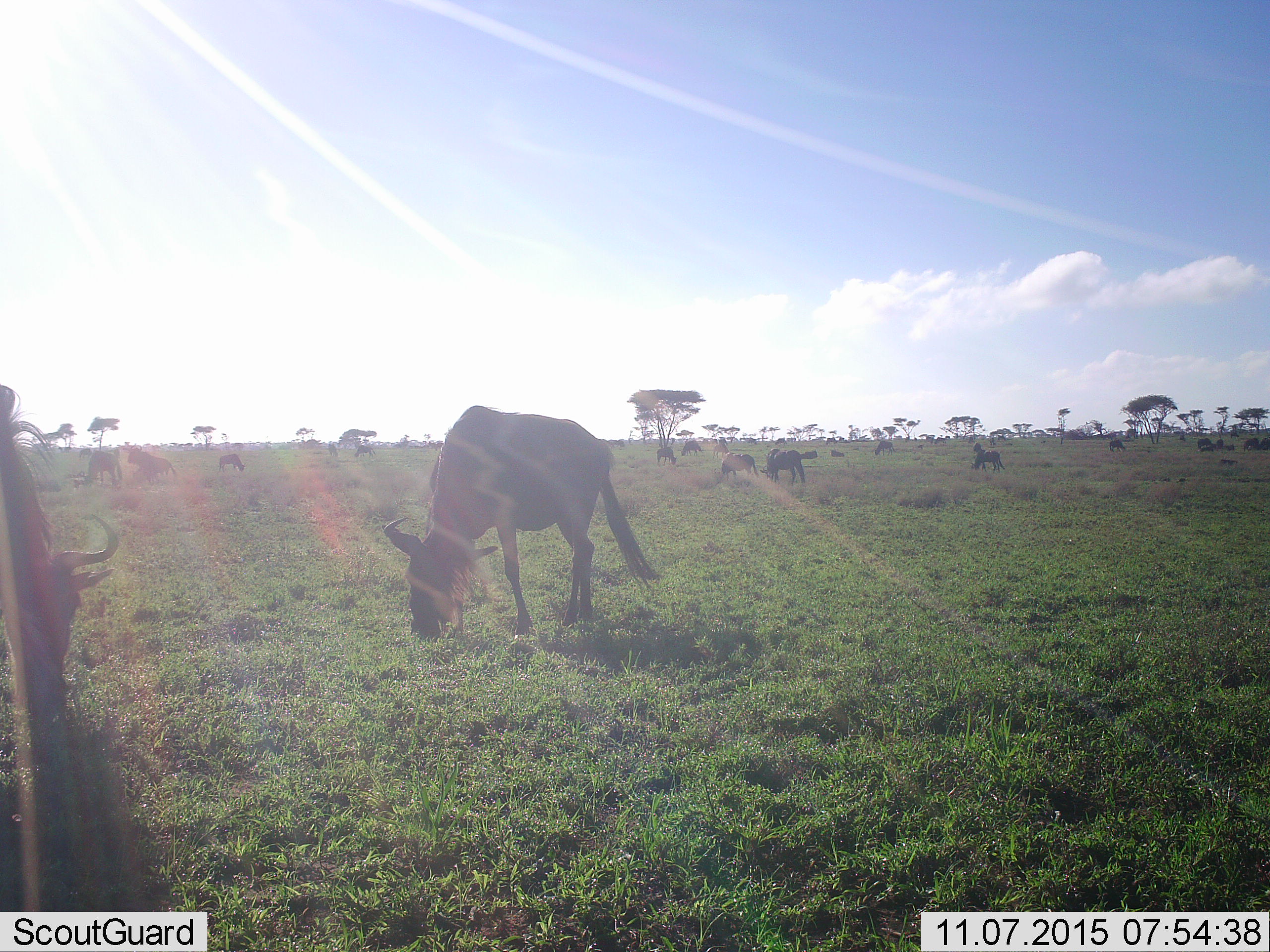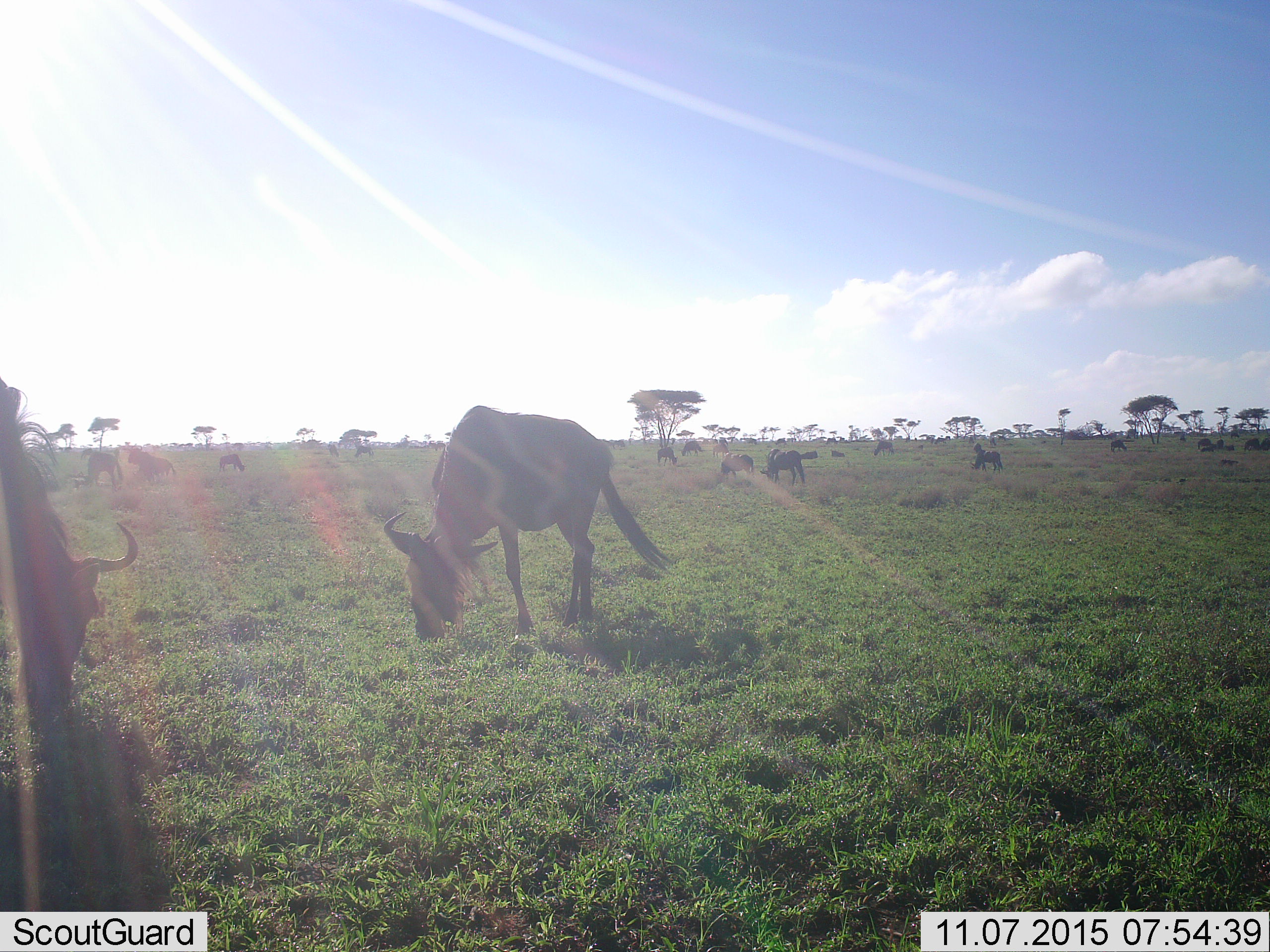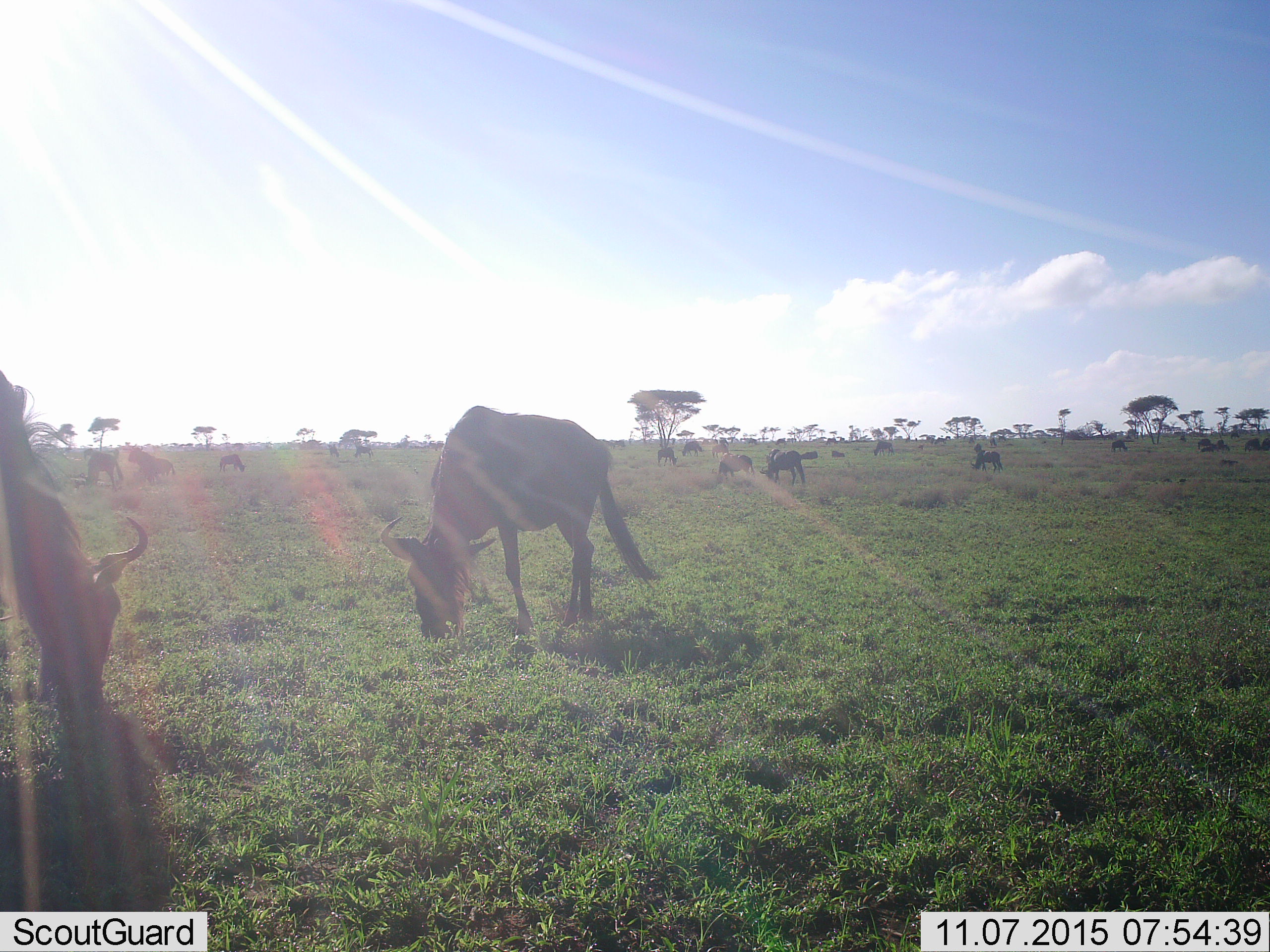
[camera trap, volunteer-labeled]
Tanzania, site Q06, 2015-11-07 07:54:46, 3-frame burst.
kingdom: Animalia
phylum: Chordata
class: Mammalia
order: Artiodactyla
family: Bovidae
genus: Connochaetes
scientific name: Connochaetes taurinus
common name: blue wildebeest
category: wildebeest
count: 11-50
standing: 57%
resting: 29%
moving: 0%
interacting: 0%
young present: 14%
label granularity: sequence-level